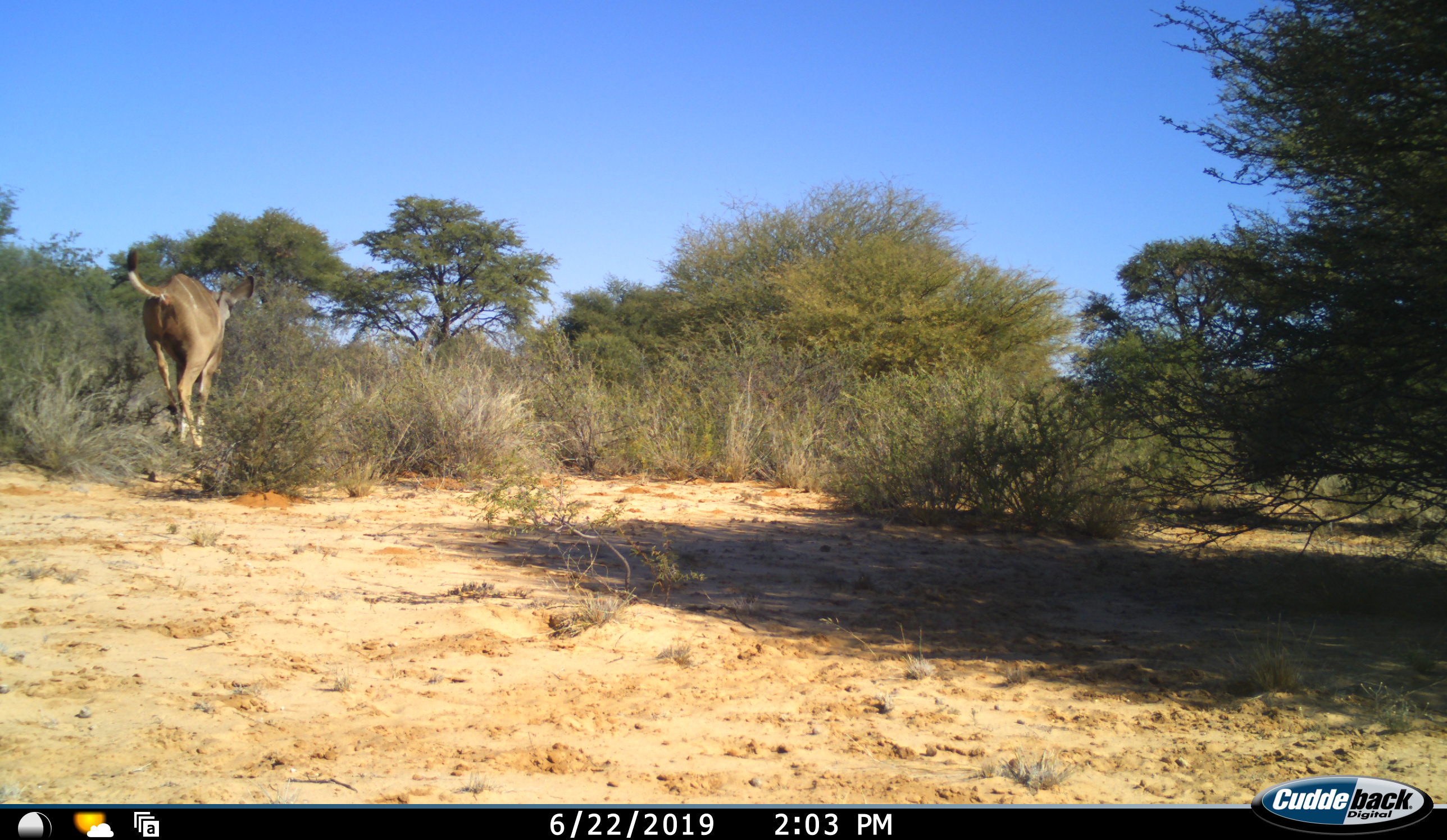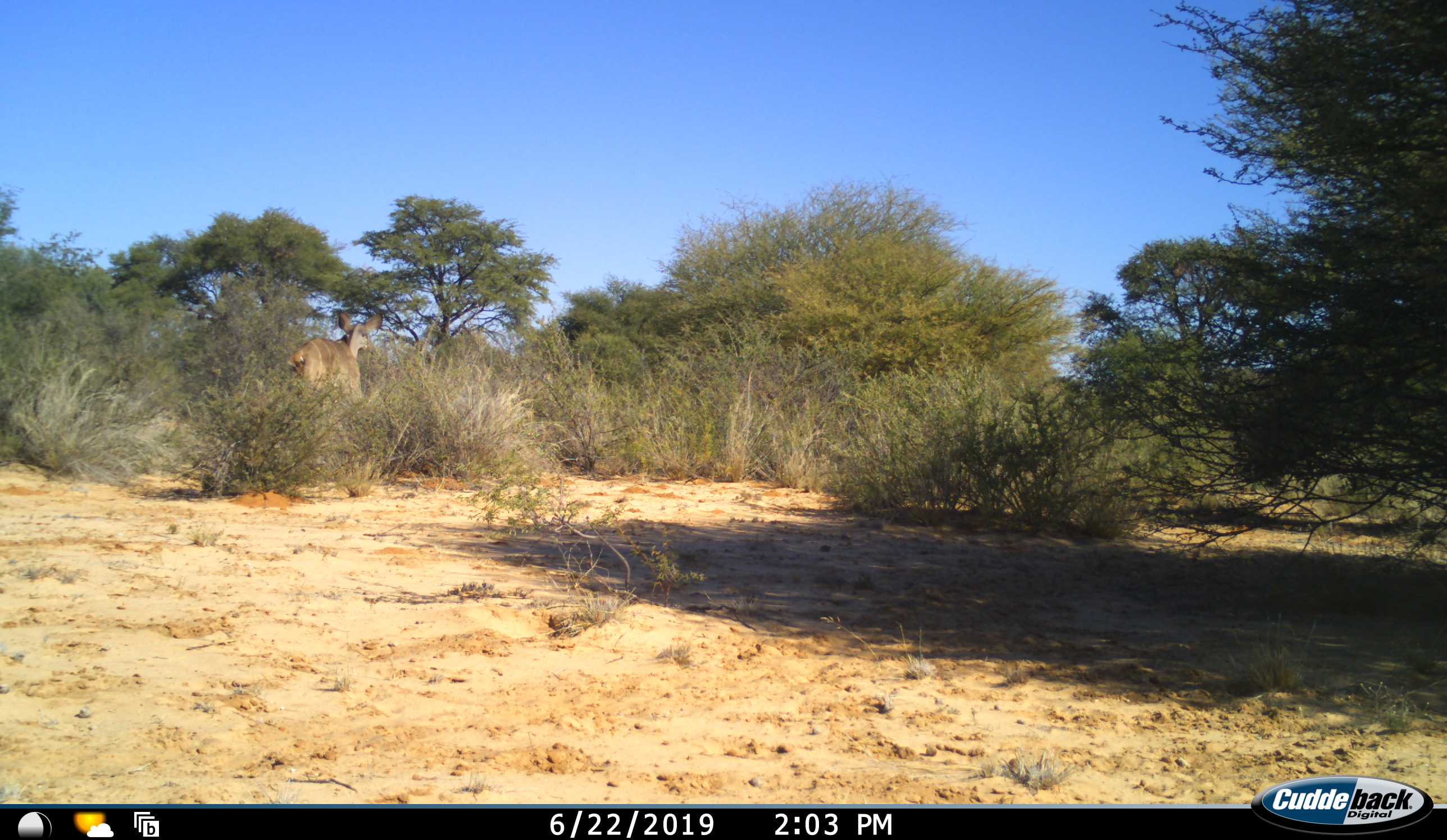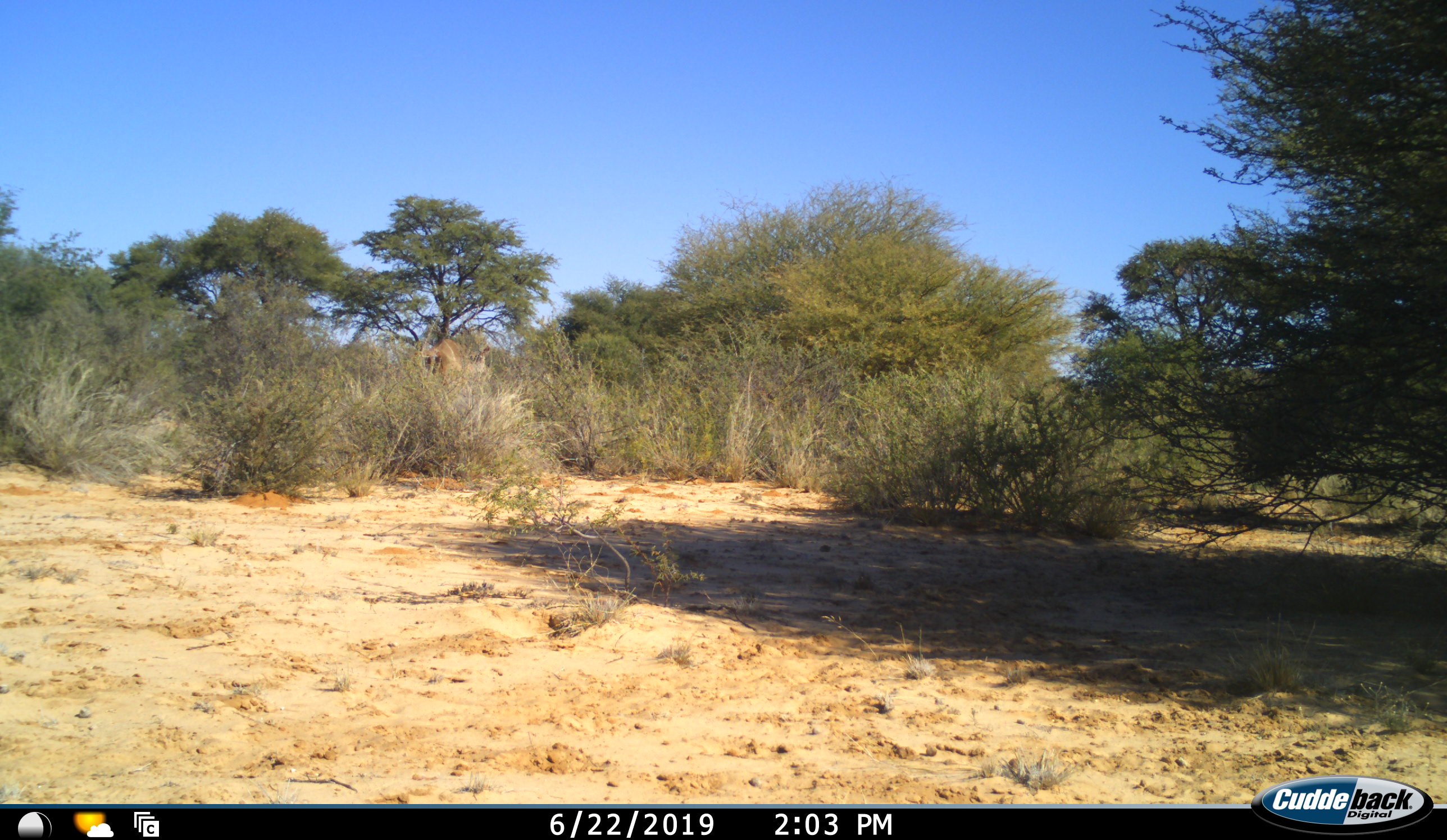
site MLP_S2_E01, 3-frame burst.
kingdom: Animalia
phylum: Chordata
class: Mammalia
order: Artiodactyla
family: Bovidae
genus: Tragelaphus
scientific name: Tragelaphus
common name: kudu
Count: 1.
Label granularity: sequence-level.